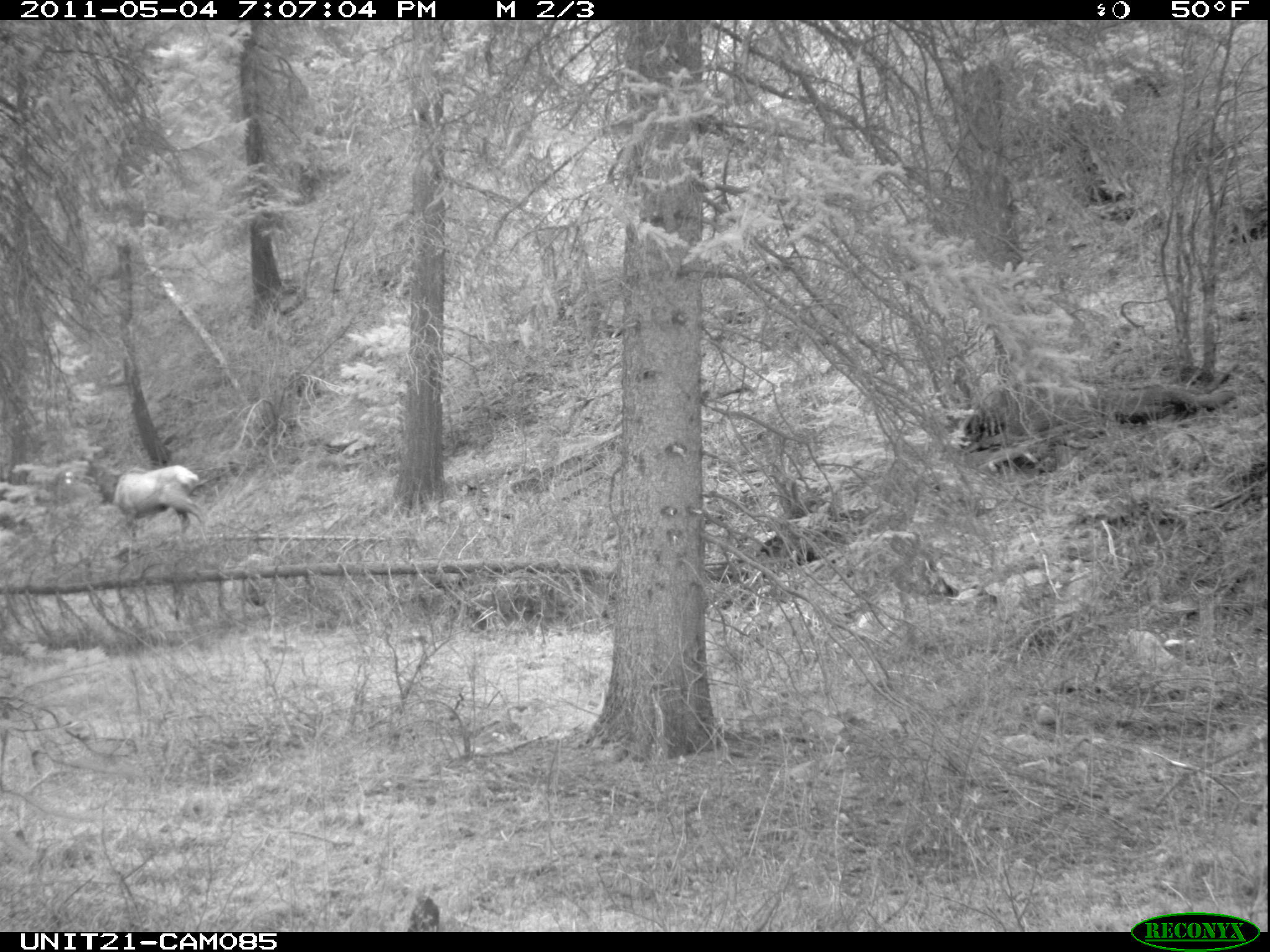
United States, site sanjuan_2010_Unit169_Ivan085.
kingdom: Animalia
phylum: Chordata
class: Mammalia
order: Artiodactyla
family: Cervidae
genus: Cervus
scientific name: Cervus elaphus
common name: red deer